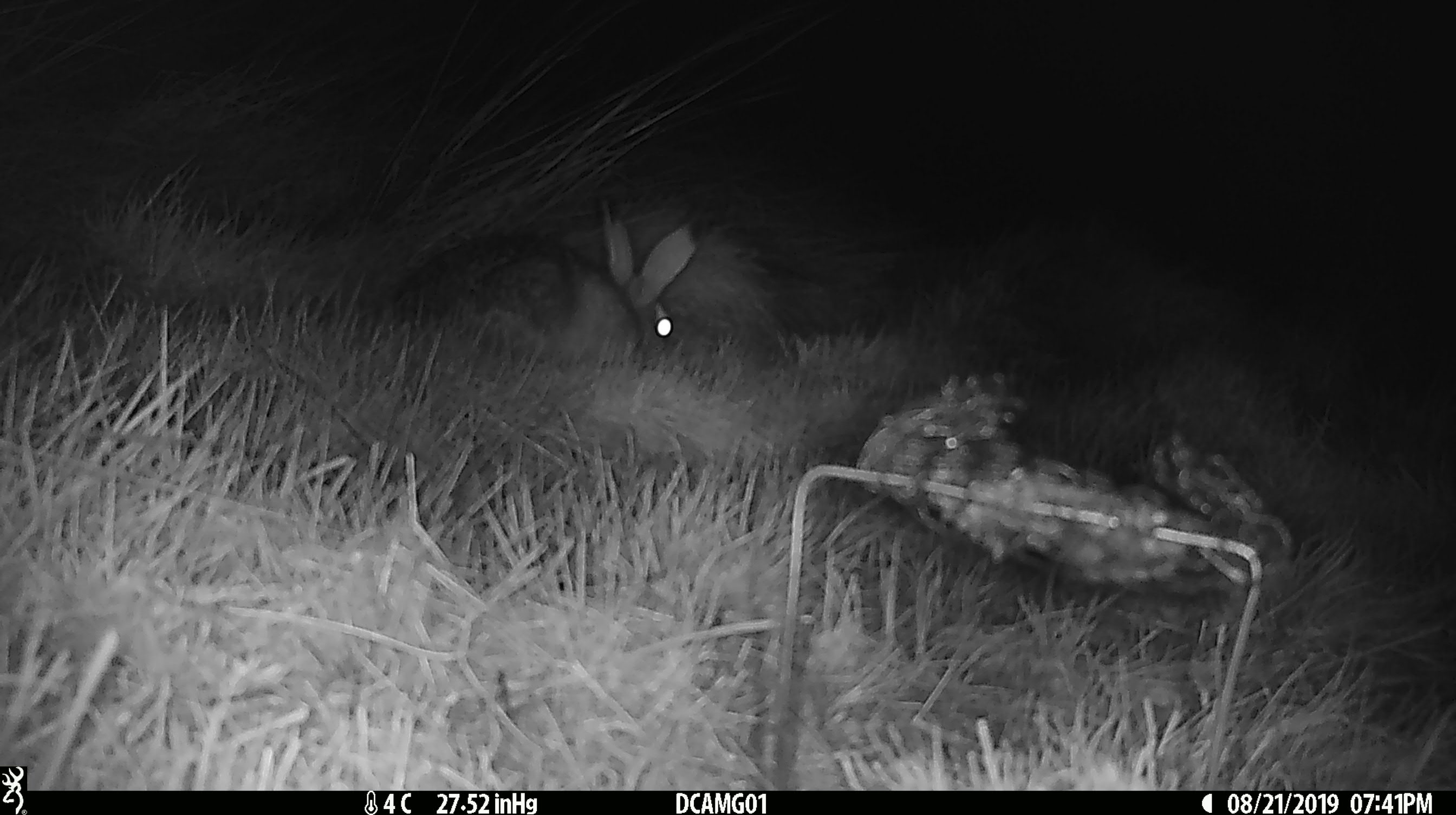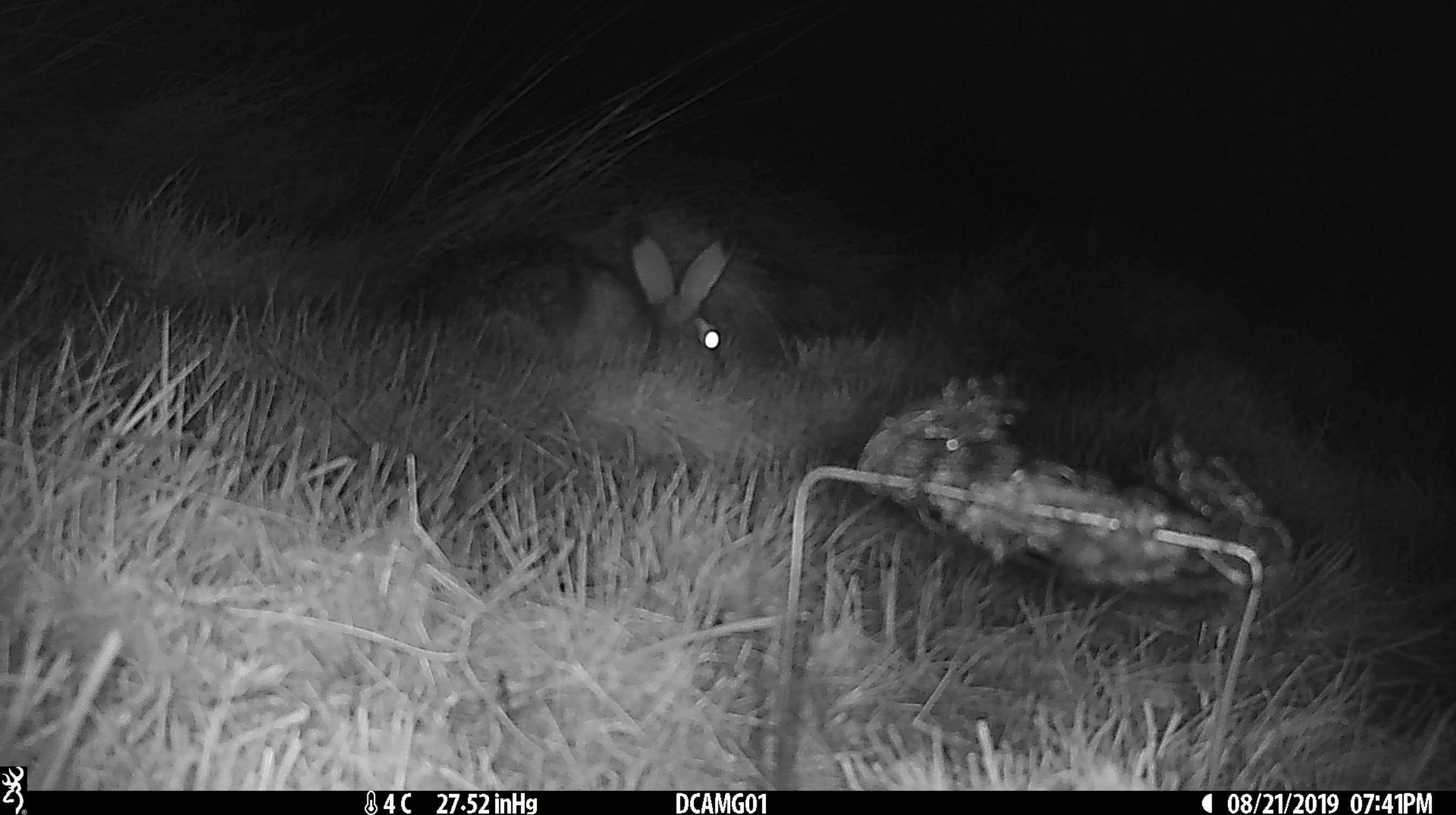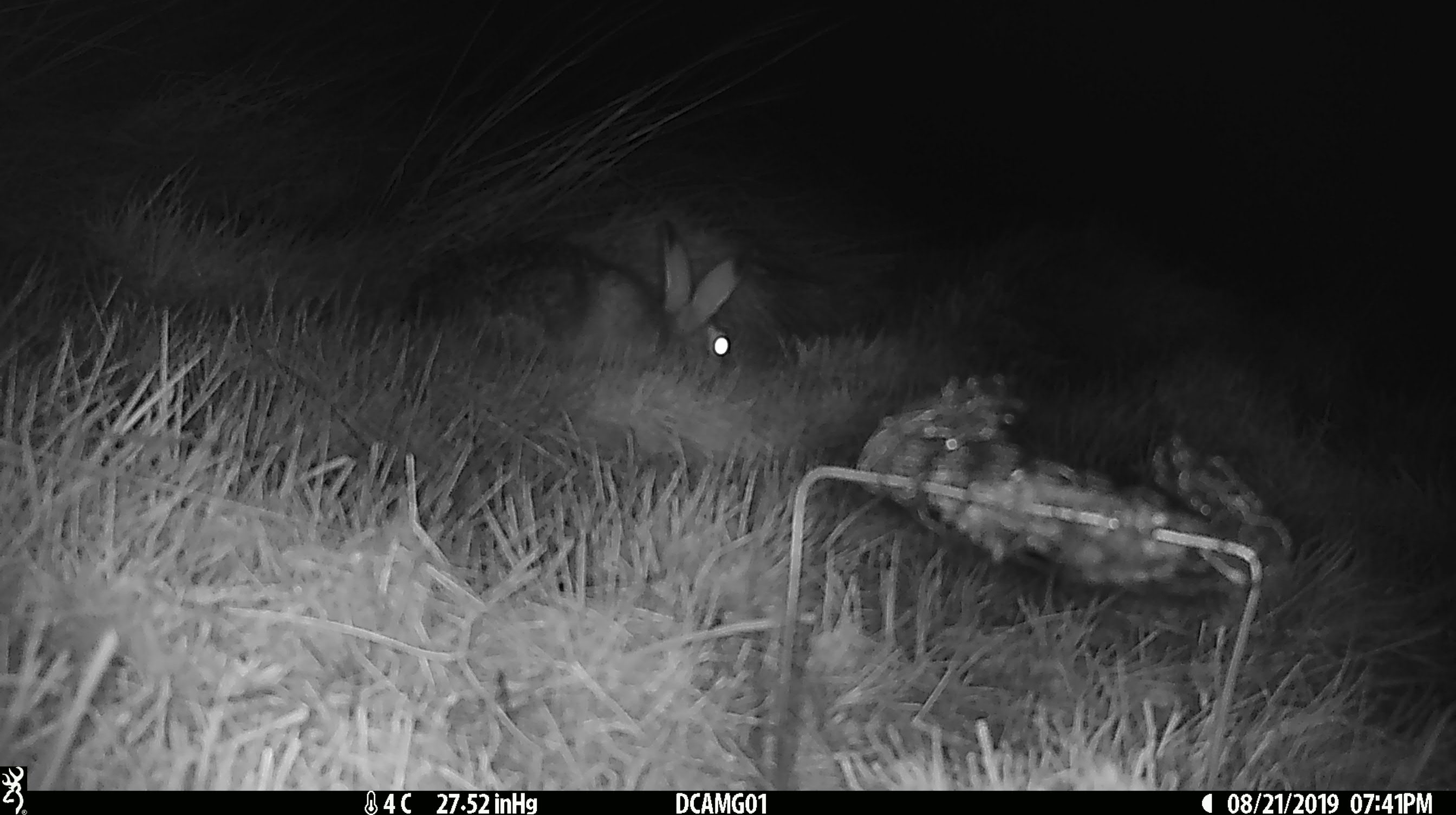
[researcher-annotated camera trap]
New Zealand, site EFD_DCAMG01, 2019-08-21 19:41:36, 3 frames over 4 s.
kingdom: Animalia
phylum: Chordata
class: Mammalia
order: Lagomorpha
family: Leporidae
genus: Lepus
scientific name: Lepus europaeus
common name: brown hare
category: hare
Hare (brown hare) (Lepus europaeus).